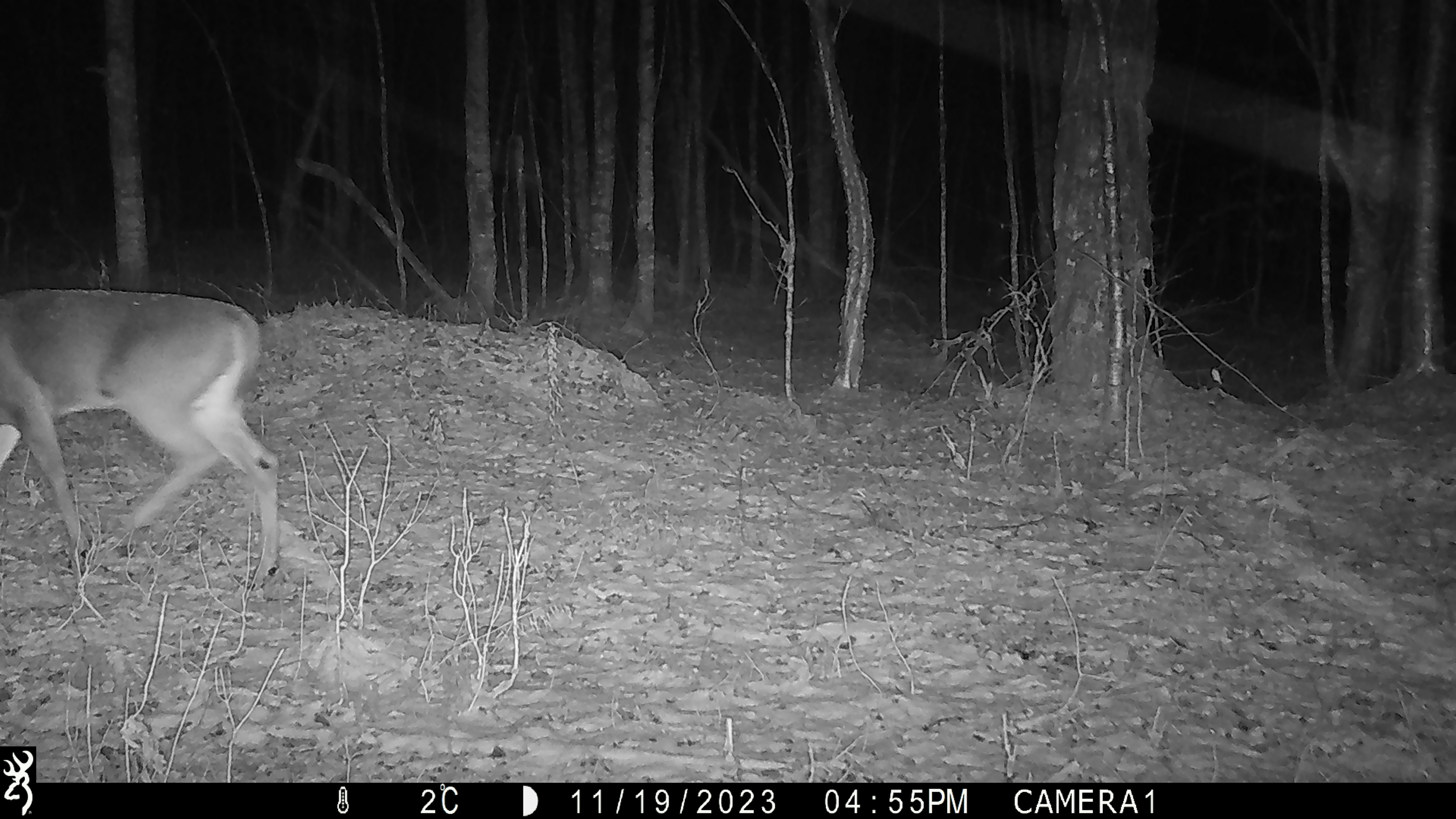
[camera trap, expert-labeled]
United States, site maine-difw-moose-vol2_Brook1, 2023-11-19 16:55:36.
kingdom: Animalia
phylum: Chordata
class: Mammalia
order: Artiodactyla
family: Cervidae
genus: Odocoileus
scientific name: Odocoileus virginianus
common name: white-tailed deer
White-tailed deer (Odocoileus virginianus).